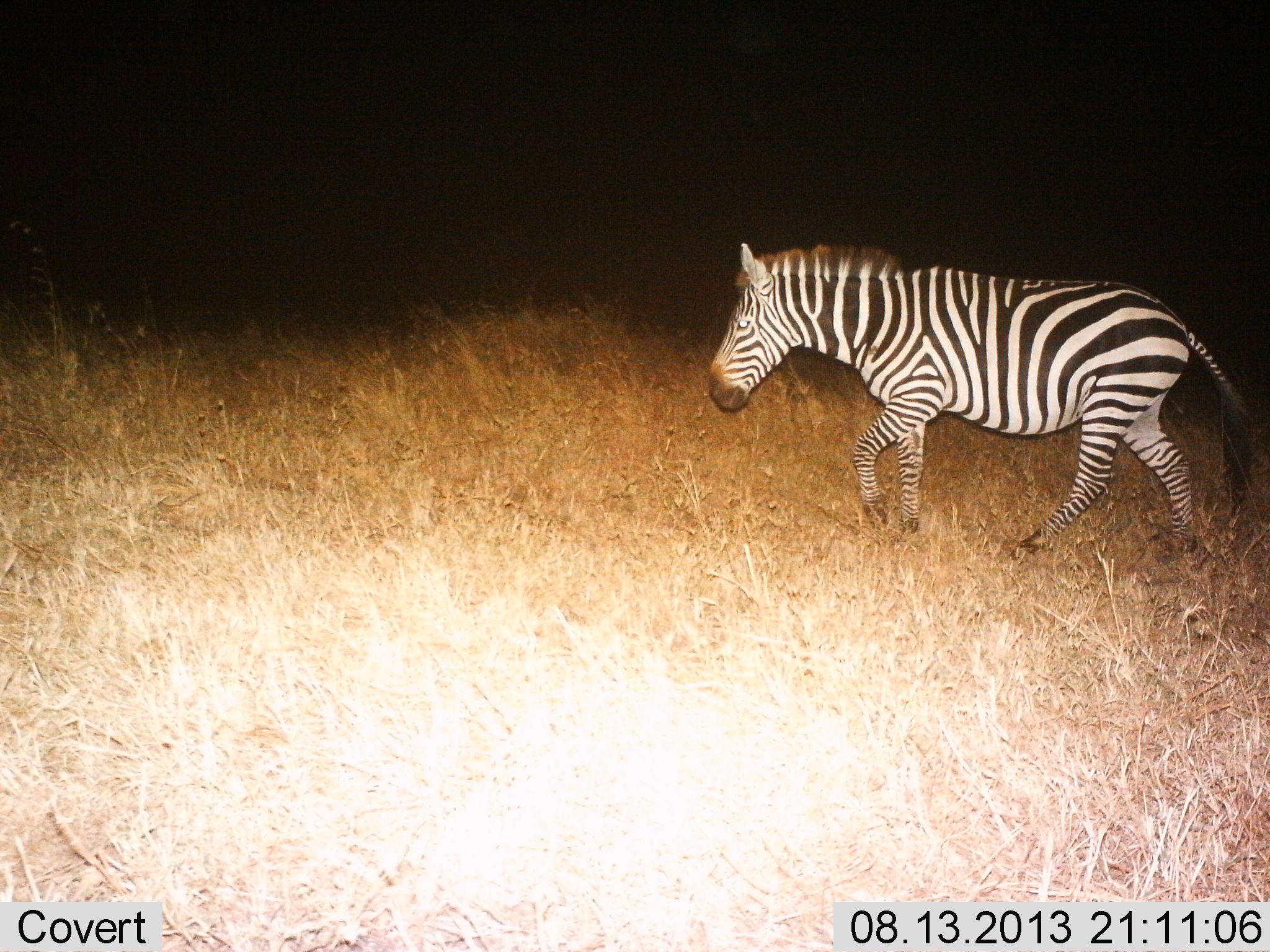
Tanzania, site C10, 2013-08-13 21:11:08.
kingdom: Animalia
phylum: Chordata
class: Mammalia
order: Perissodactyla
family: Equidae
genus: Equus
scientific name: Equus quagga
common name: plains zebra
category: zebra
Zebra (plains zebra) (Equus quagga), count 1. Behavior (volunteer vote fractions): standing 6%, resting 0%, moving 94%, interacting 0%. Young present (vote fraction): 0%. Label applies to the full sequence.